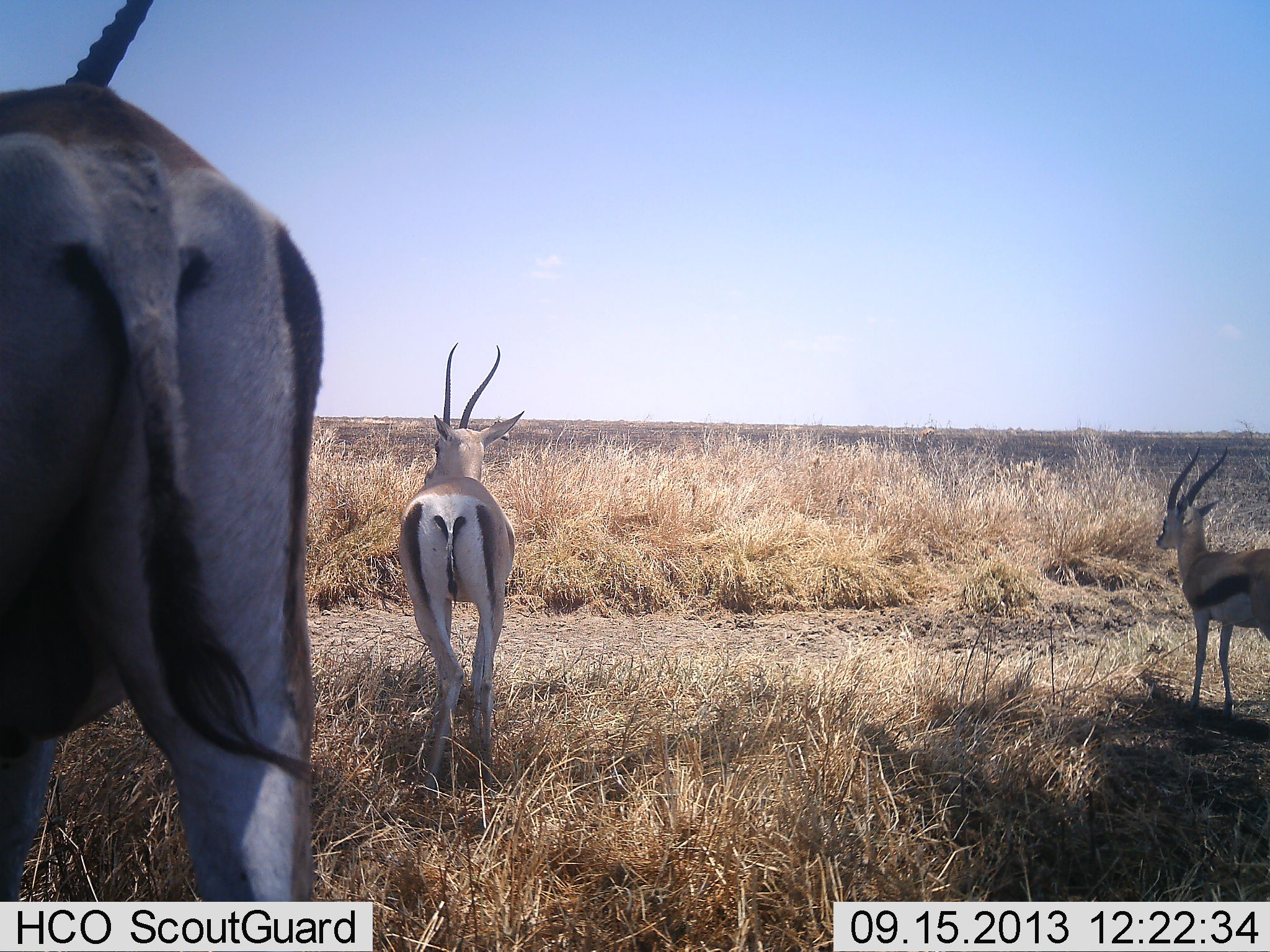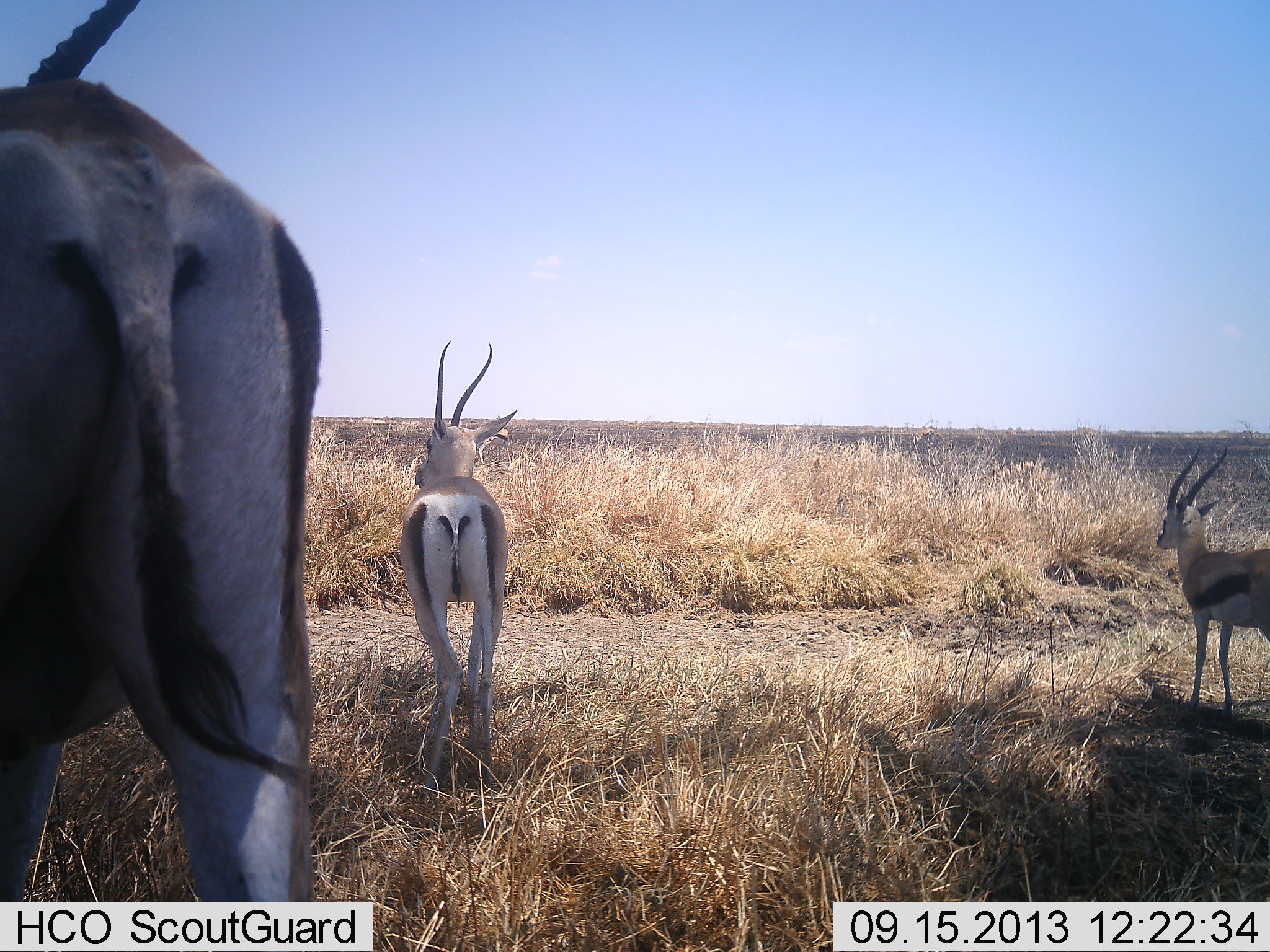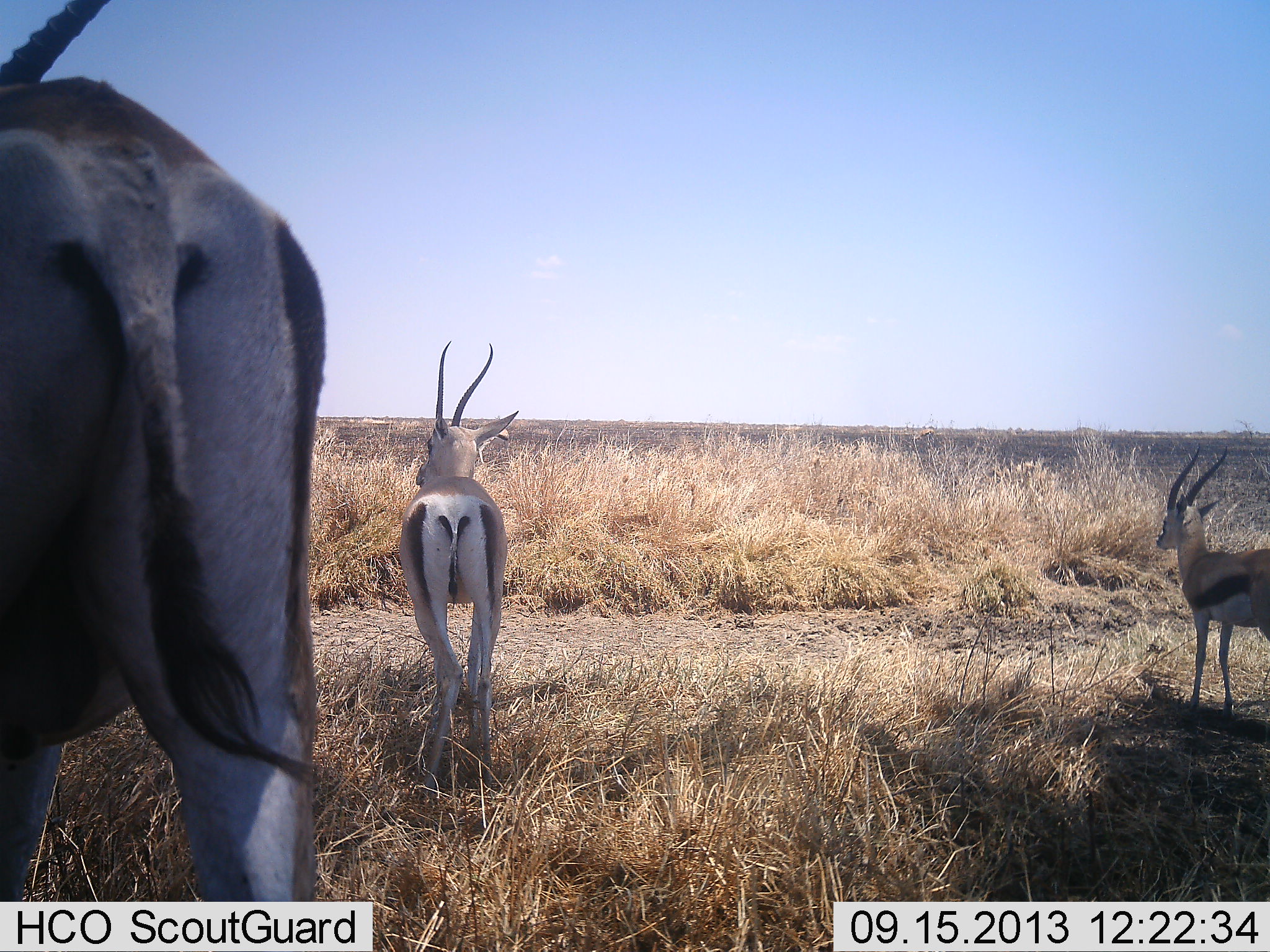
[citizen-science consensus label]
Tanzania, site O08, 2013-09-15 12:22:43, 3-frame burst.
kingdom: Animalia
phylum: Chordata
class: Mammalia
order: Artiodactyla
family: Bovidae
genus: Eudorcas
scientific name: Eudorcas thomsonii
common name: thomson's gazelle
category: gazellethomsons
Gazellethomsons (thomson's gazelle) (Eudorcas thomsonii), count 3. Behavior (volunteer vote fractions): standing 97%, resting 0%, moving 6%, interacting 0%. Young present (vote fraction): 3%. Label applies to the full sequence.